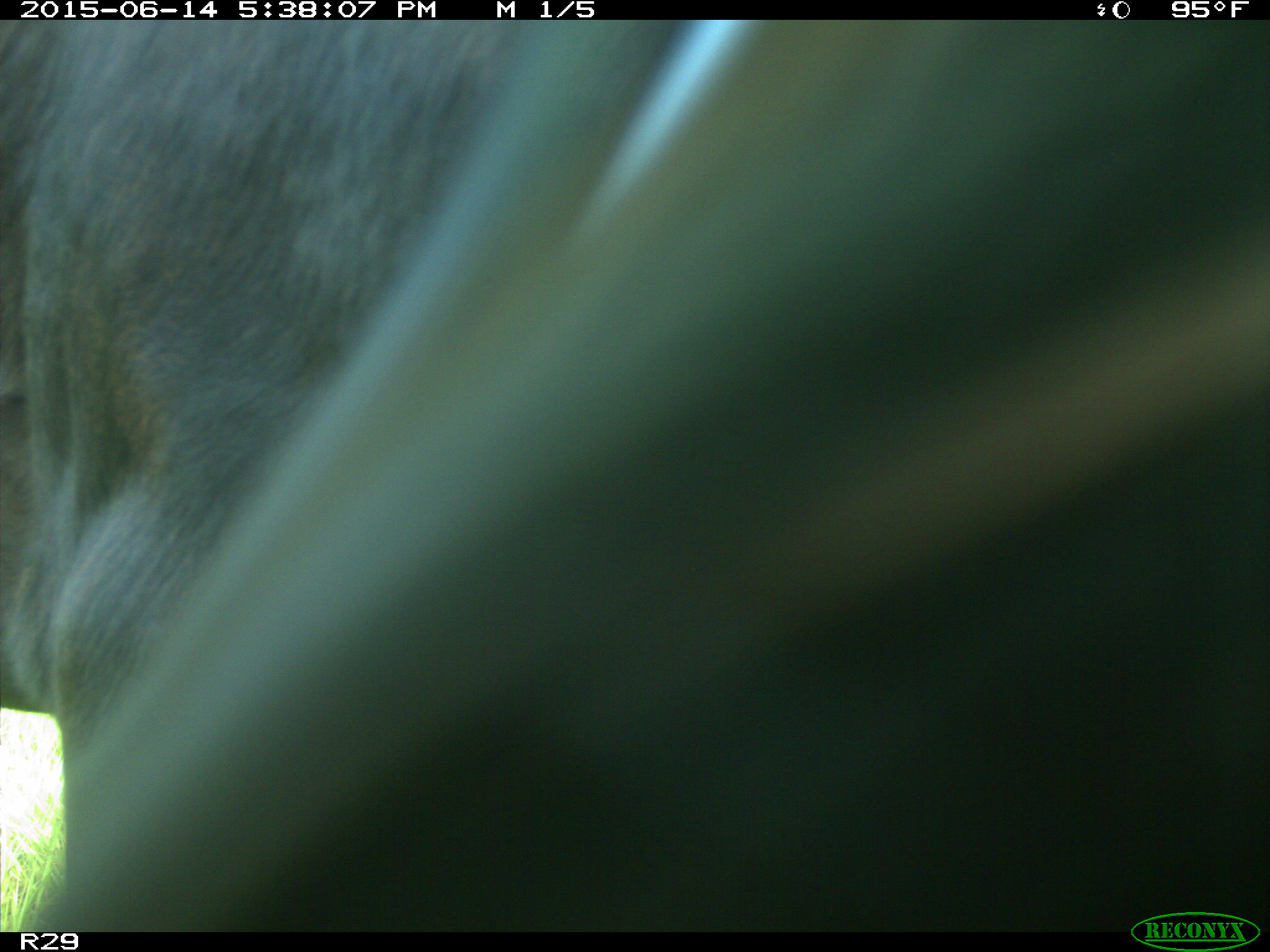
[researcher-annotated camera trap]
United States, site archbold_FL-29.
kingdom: Animalia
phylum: Chordata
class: Mammalia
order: Artiodactyla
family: Bovidae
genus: Bos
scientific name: Bos taurus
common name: domestic cow